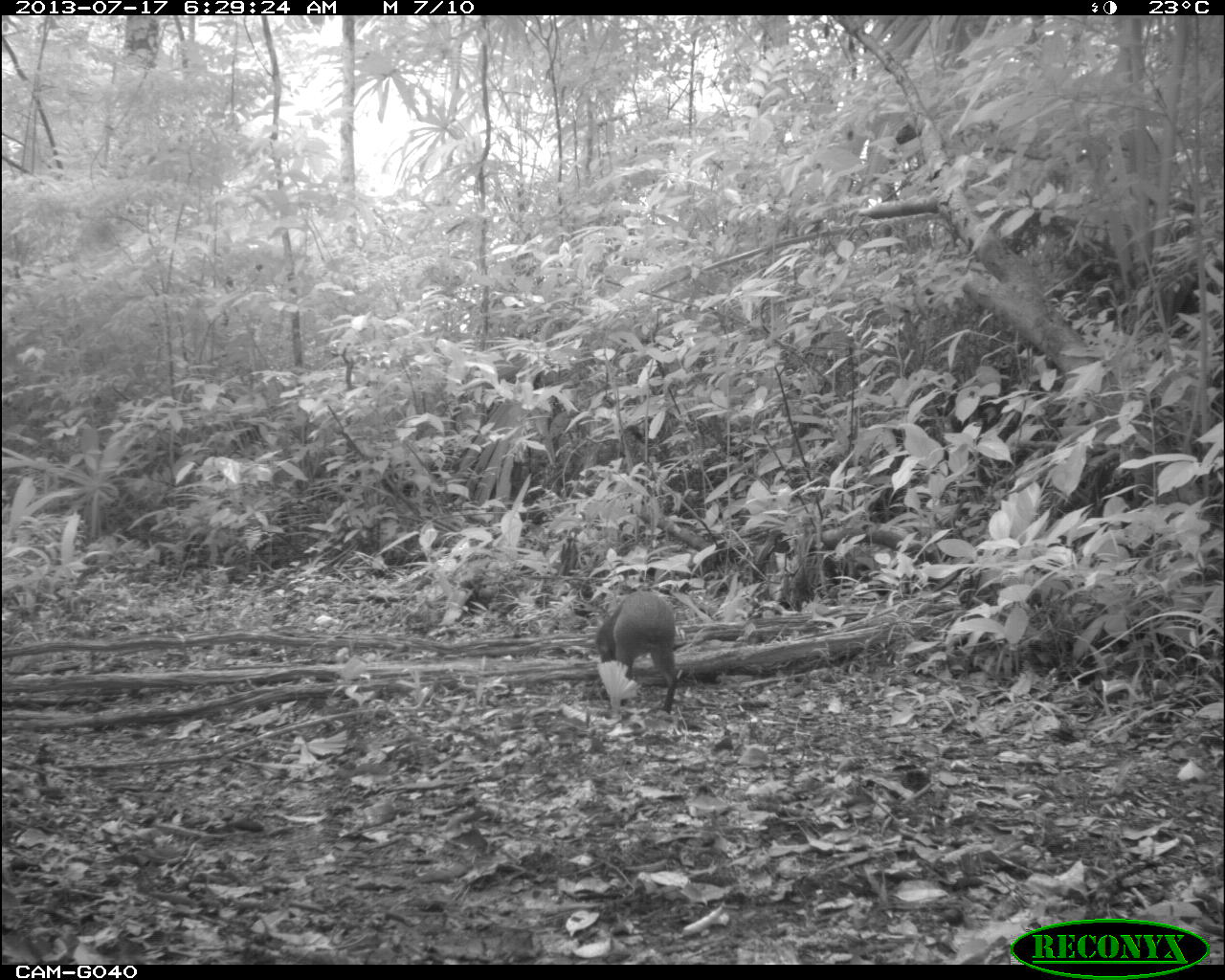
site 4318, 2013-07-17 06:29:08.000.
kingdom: Animalia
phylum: Chordata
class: Mammalia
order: Rodentia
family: Dasyproctidae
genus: Dasyprocta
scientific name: Dasyprocta punctata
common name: central american agouti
Dasyprocta punctata (central american agouti), count 1.